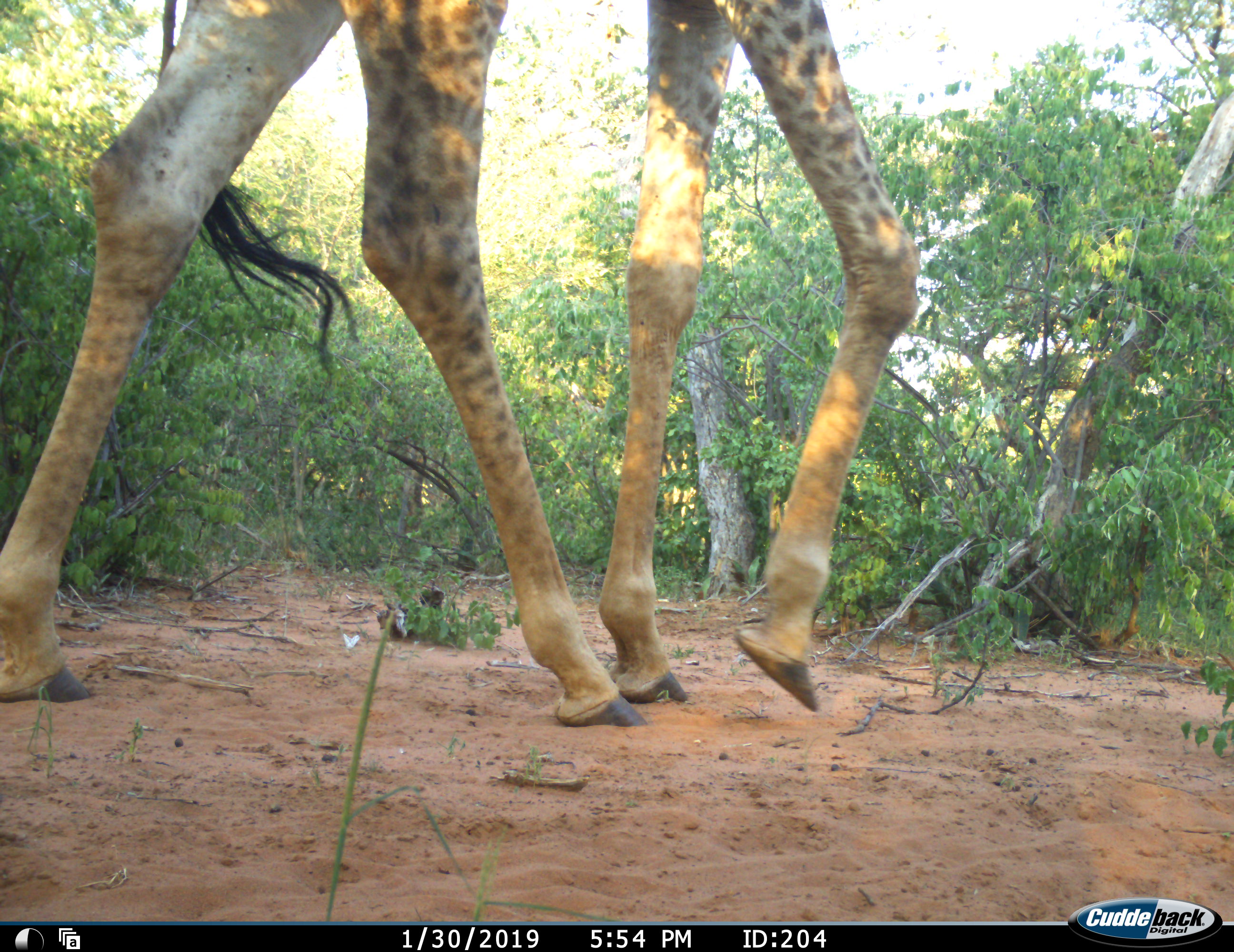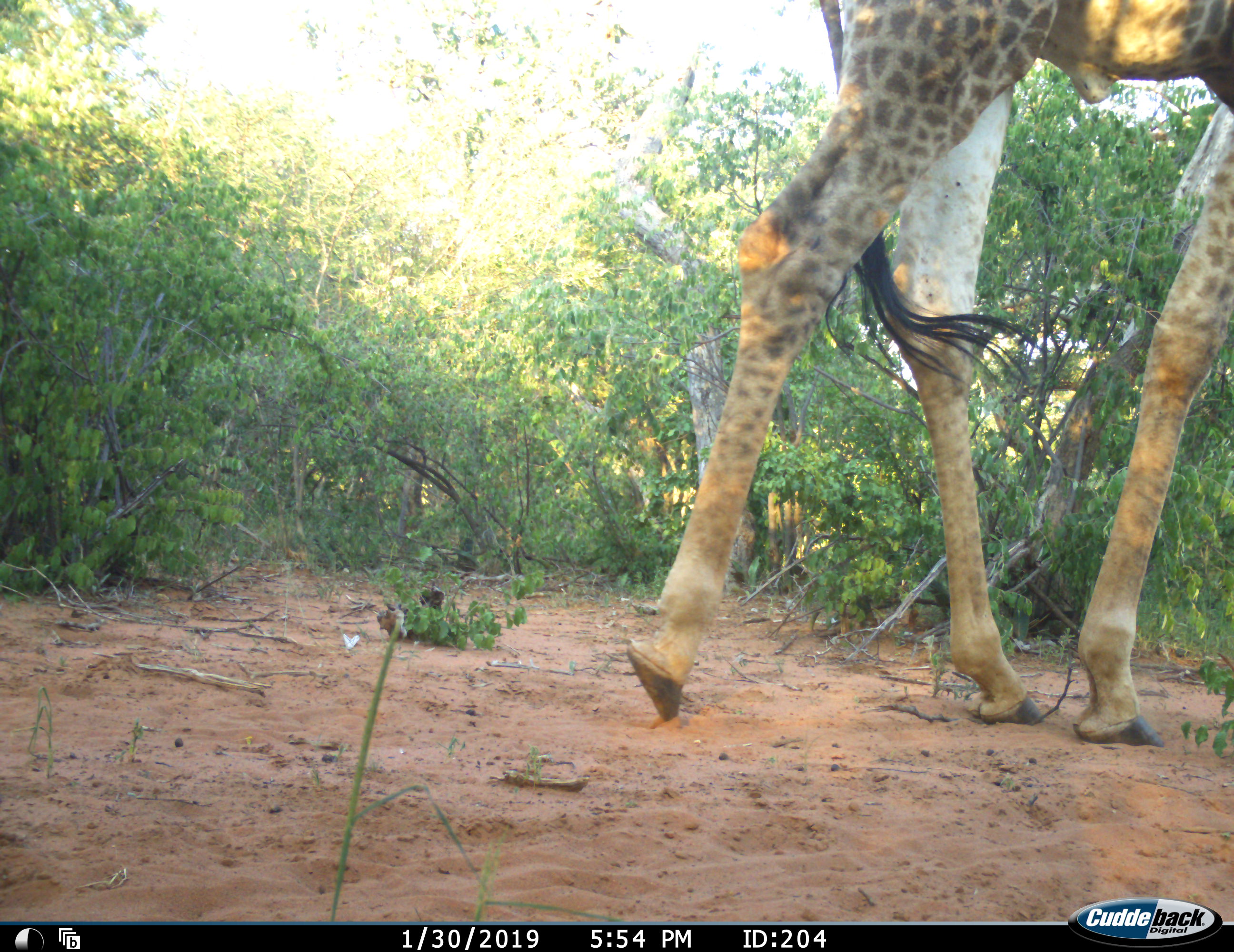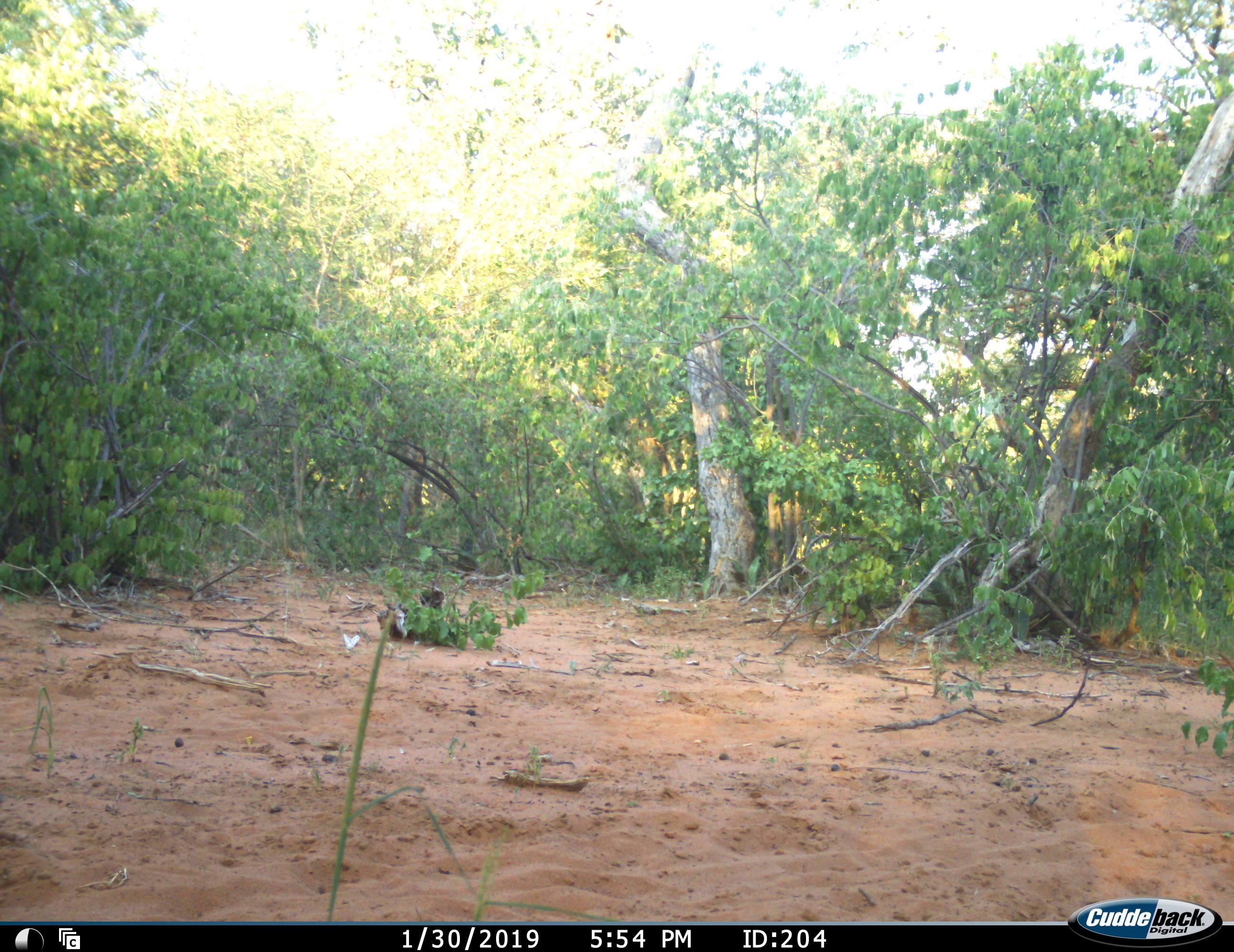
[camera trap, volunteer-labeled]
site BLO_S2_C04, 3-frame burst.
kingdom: Animalia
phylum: Chordata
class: Mammalia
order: Artiodactyla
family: Giraffidae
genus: Giraffa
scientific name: Giraffa camelopardalis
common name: giraffe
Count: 1.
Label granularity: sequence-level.